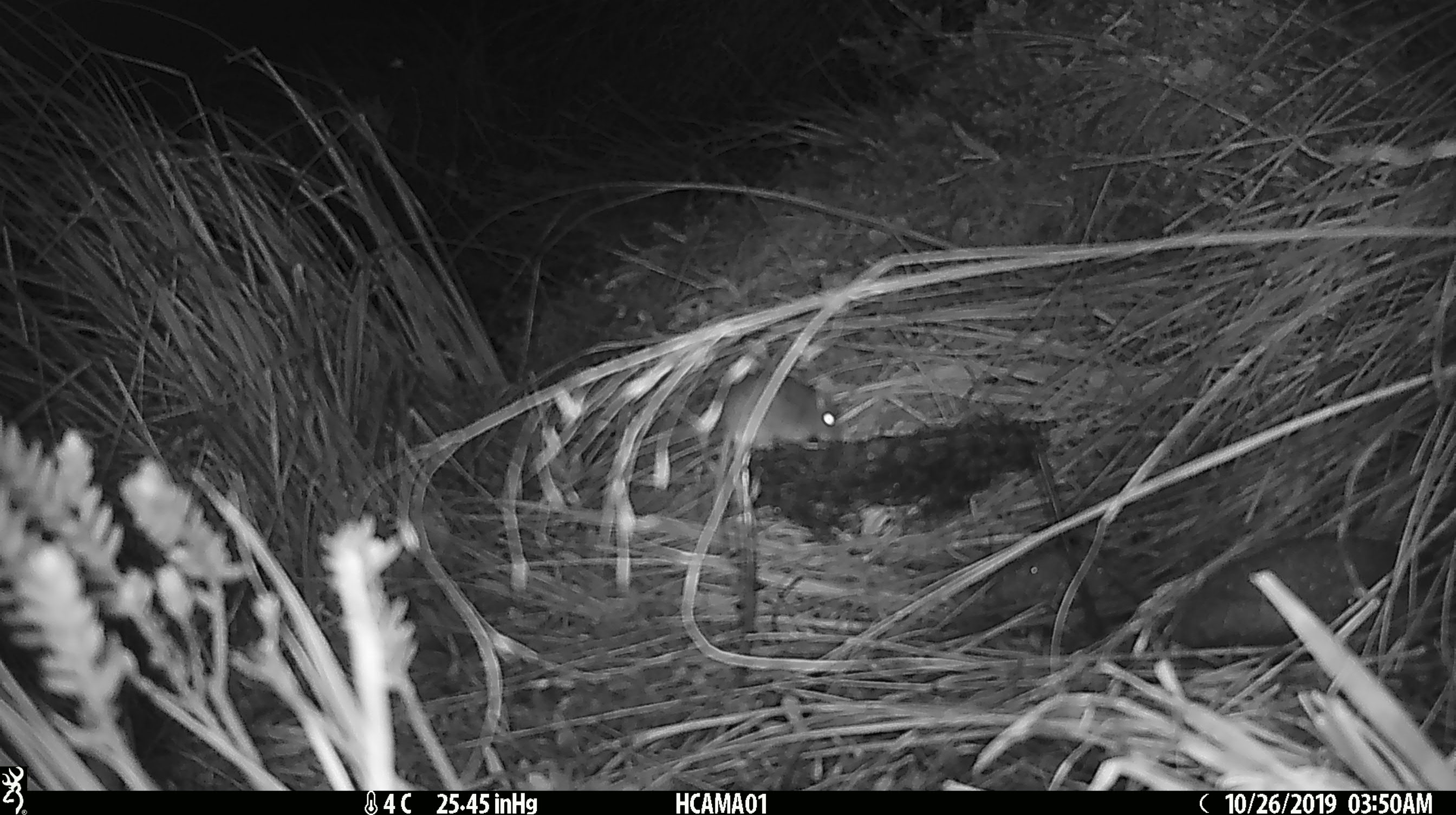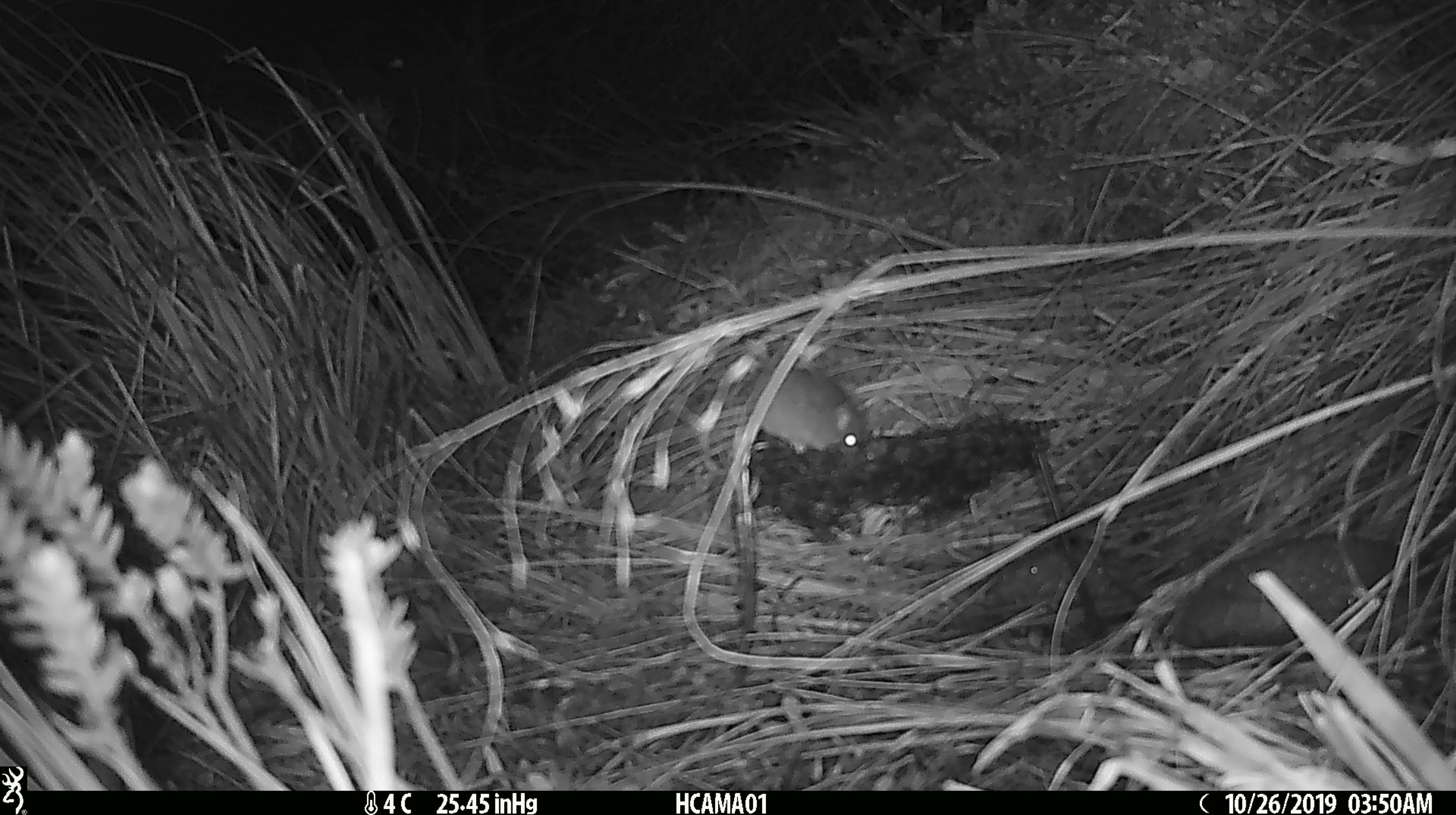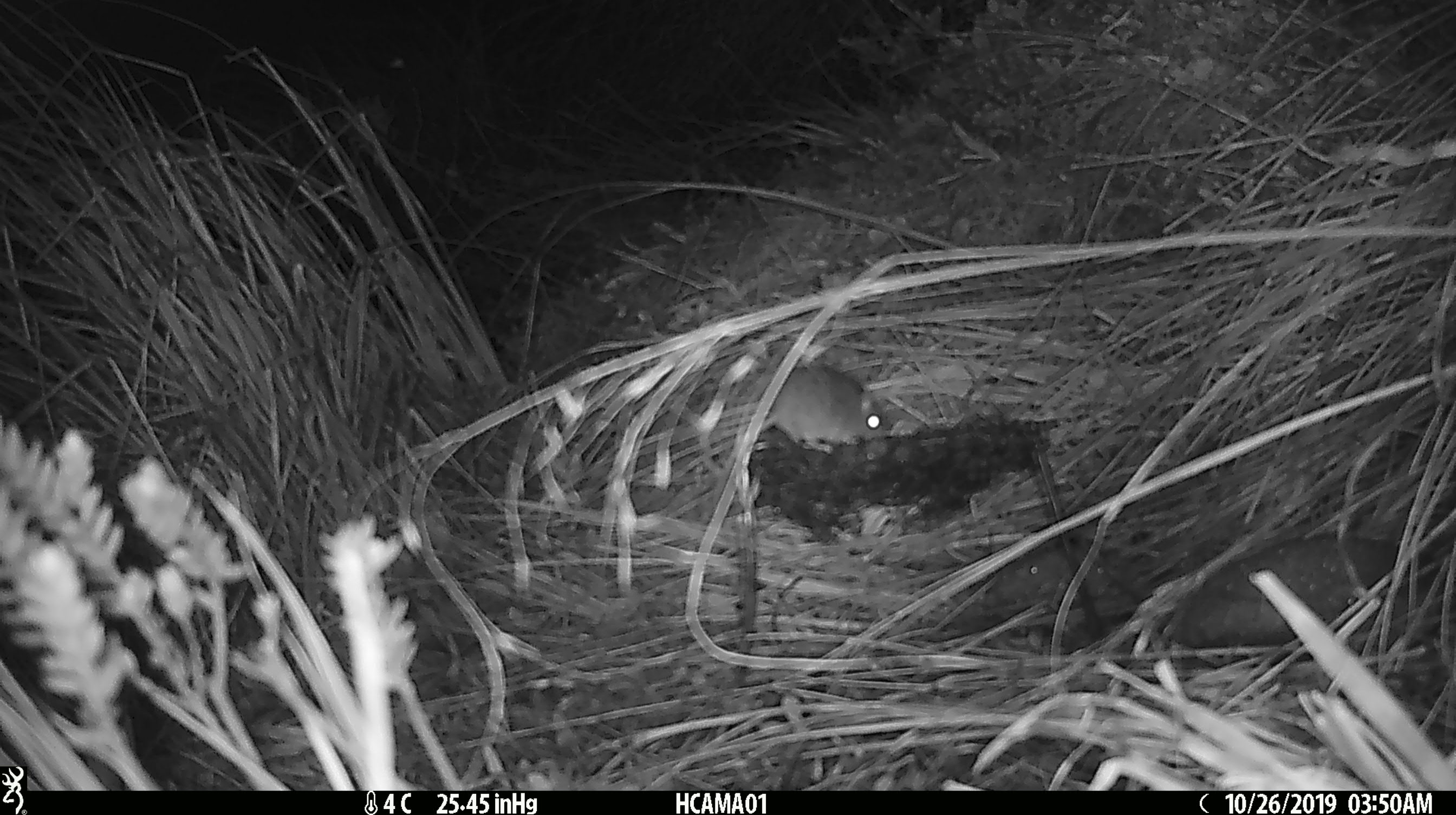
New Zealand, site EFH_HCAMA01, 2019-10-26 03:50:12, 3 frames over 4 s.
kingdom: Animalia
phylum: Chordata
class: Mammalia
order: Rodentia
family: Muridae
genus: Mus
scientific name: Mus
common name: mouse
Mouse (Mus).